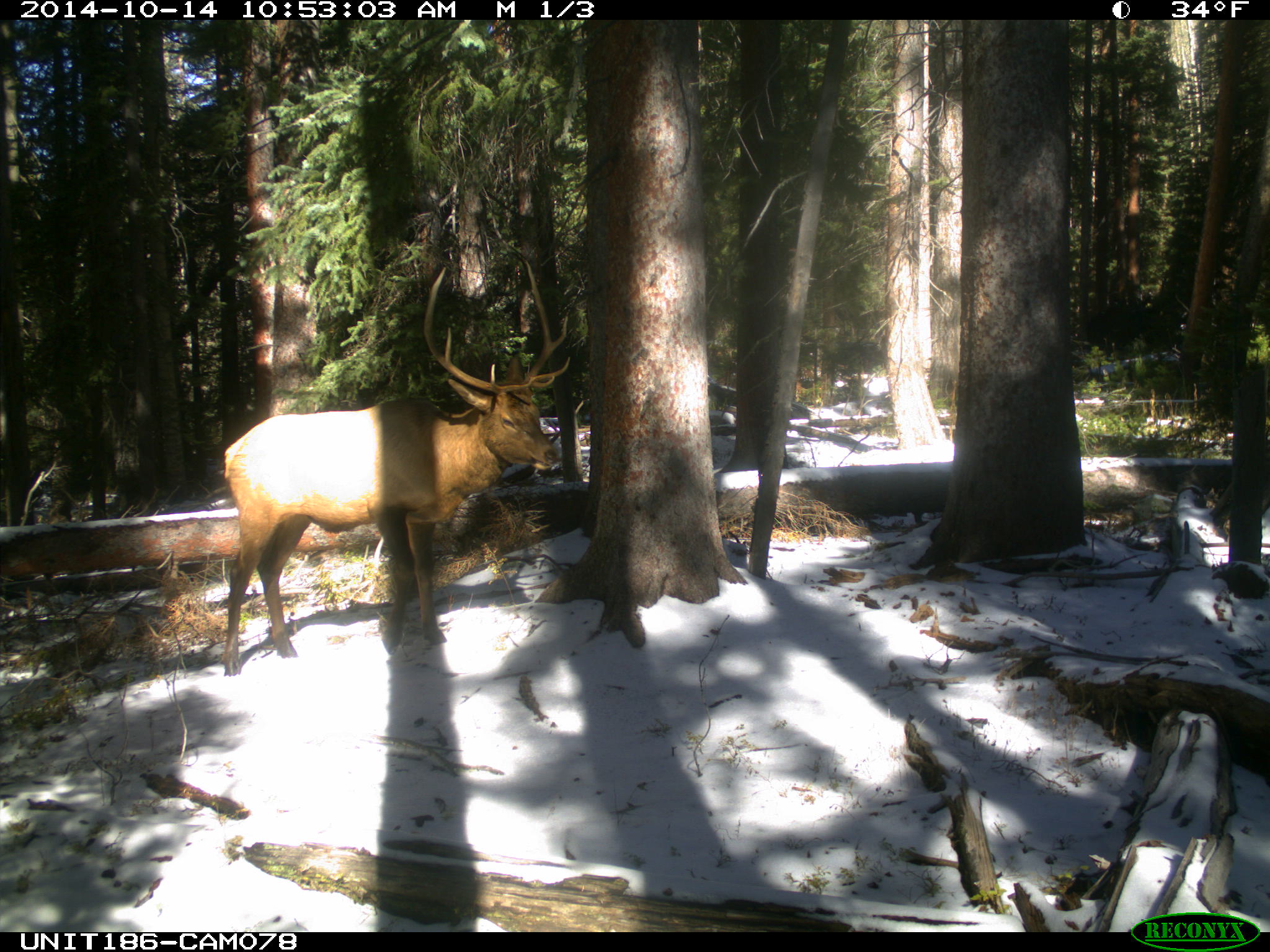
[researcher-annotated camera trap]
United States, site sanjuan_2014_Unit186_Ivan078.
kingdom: Animalia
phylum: Chordata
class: Mammalia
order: Artiodactyla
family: Cervidae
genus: Cervus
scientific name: Cervus elaphus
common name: red deer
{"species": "Cervus elaphus (red deer)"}